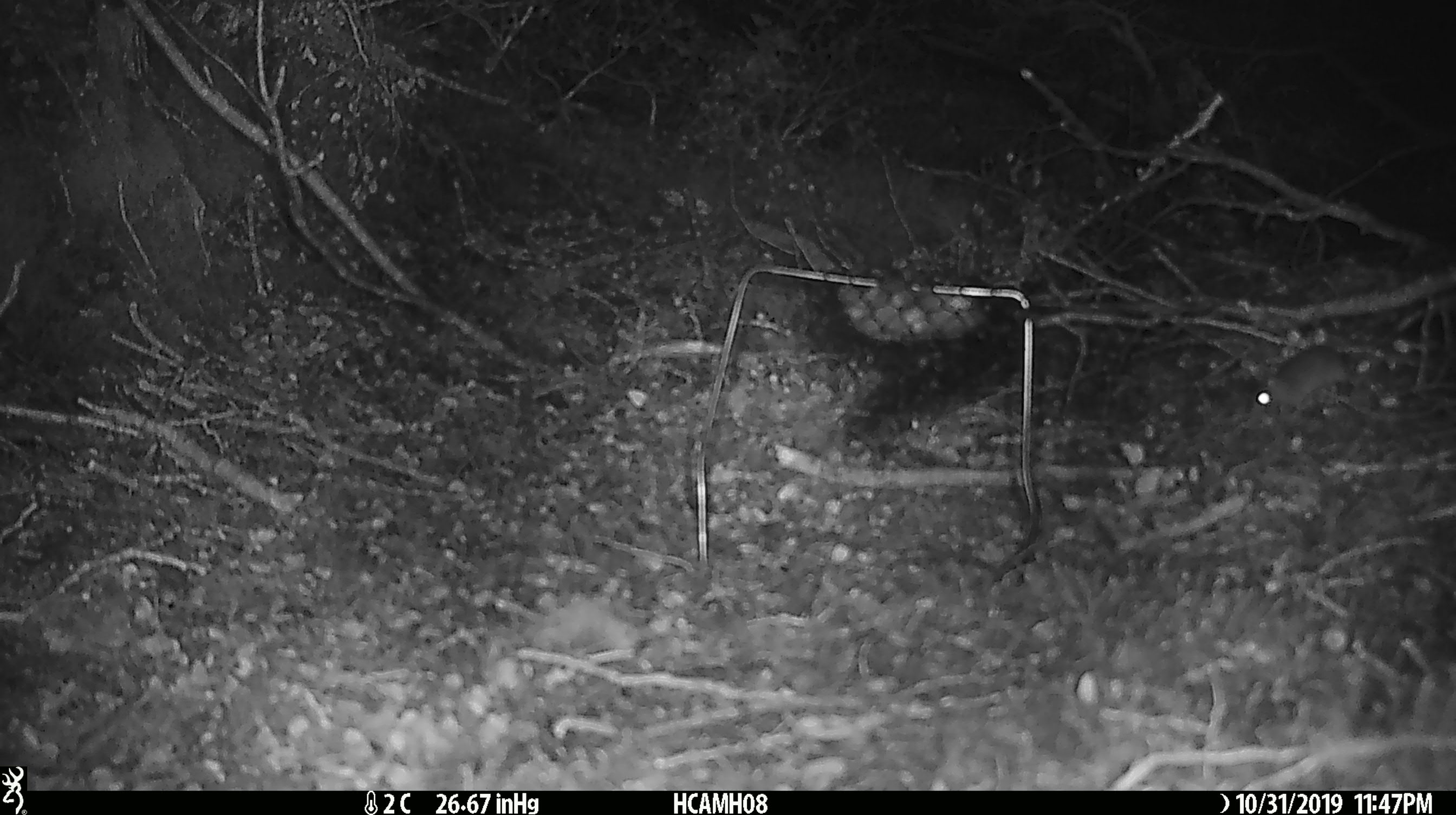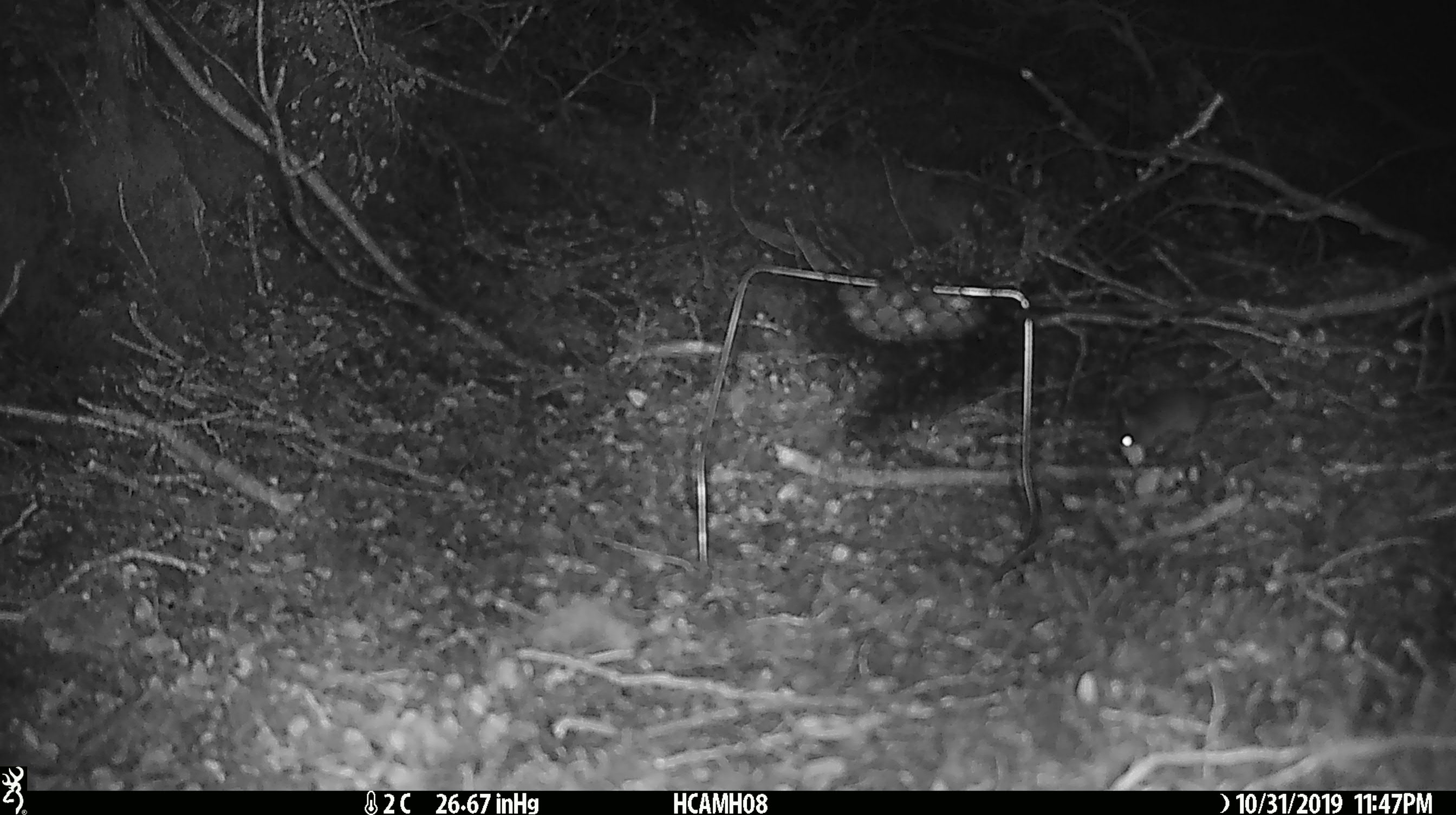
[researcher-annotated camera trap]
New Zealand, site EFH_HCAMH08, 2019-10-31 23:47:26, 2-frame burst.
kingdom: Animalia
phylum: Chordata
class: Mammalia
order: Rodentia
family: Muridae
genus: Mus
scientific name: Mus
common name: mouse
Mouse (Mus).